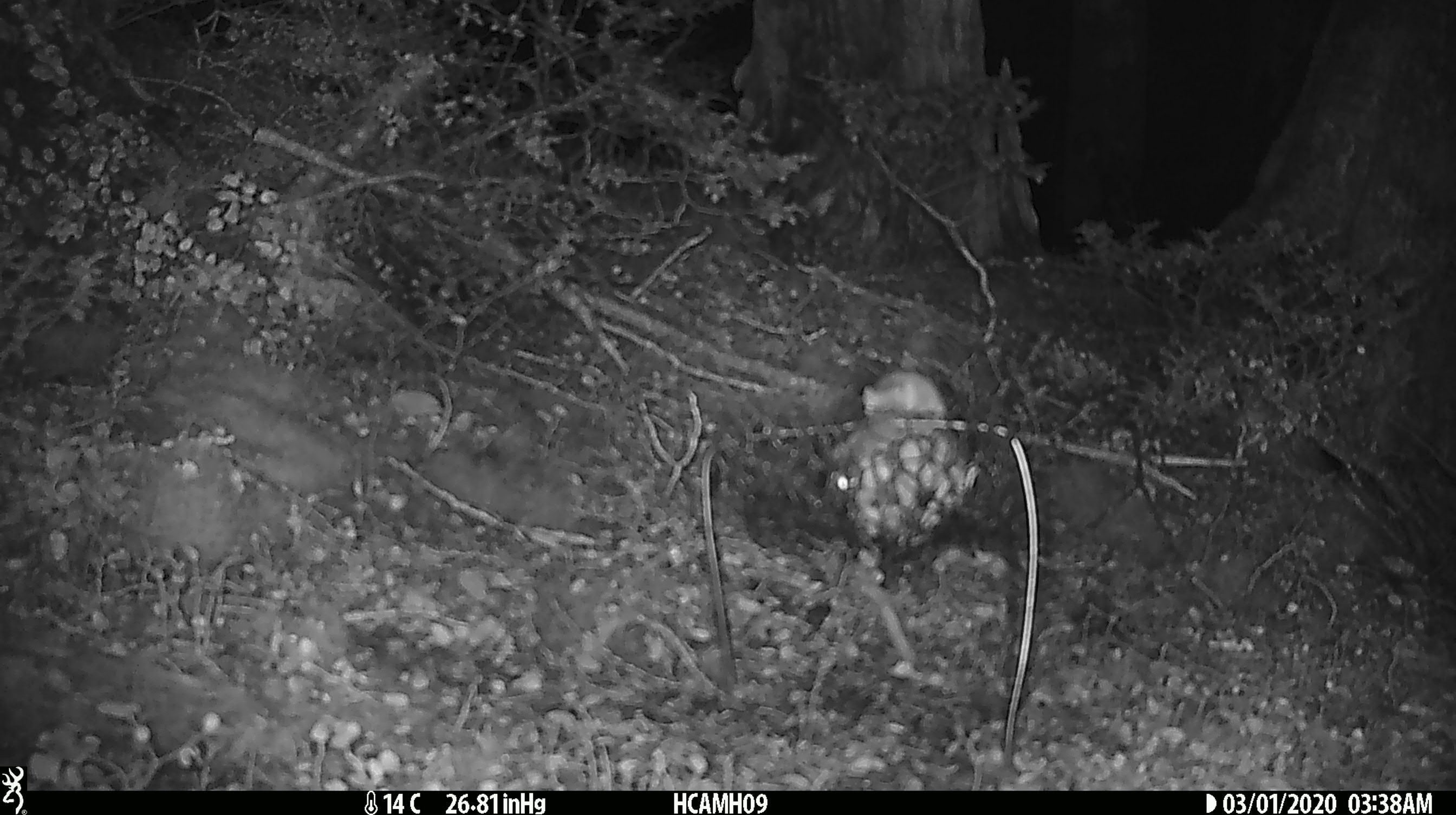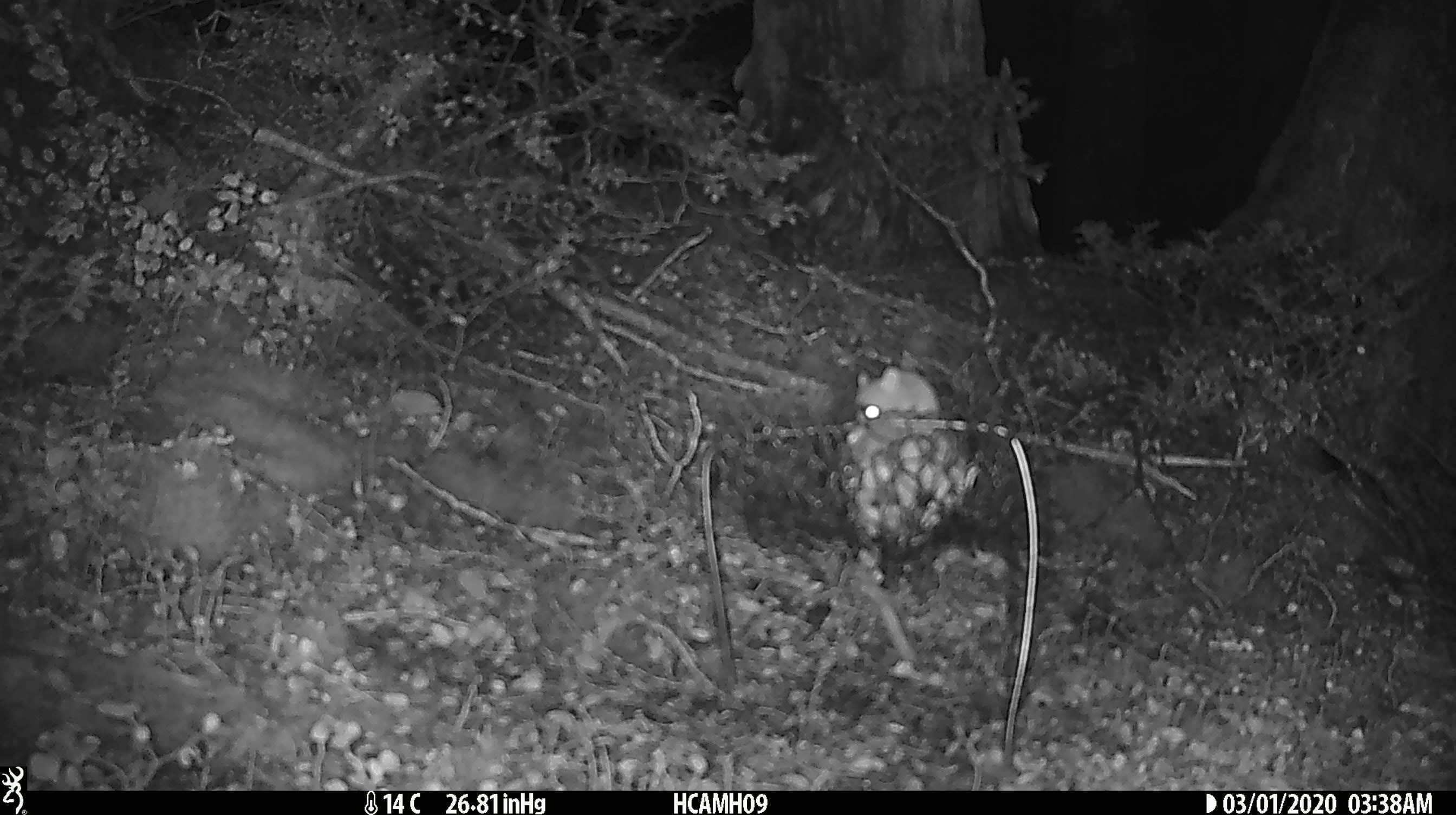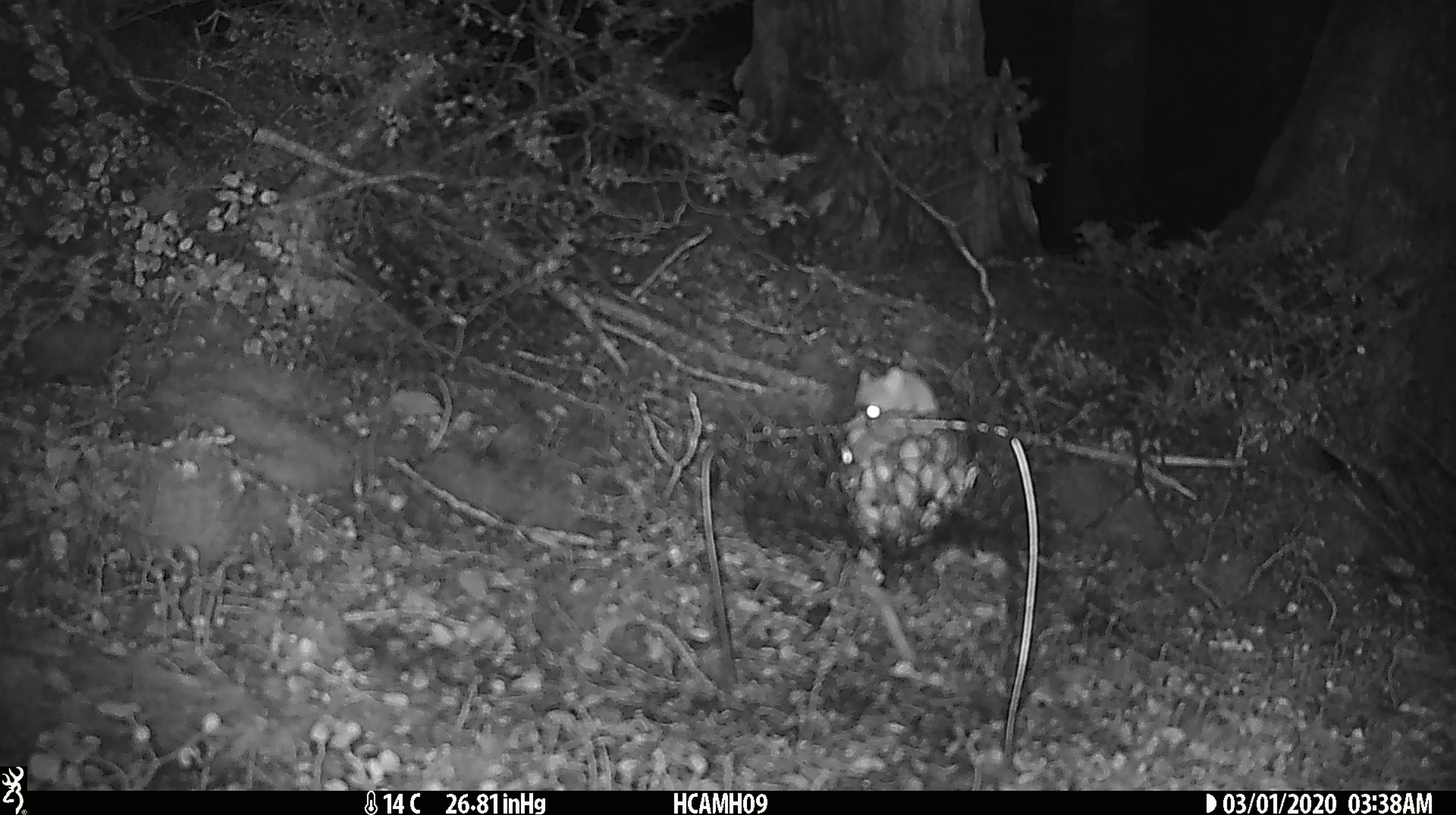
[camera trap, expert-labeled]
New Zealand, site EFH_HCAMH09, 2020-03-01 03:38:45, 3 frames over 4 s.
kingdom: Animalia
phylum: Chordata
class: Mammalia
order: Rodentia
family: Muridae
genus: Mus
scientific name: Mus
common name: mouse